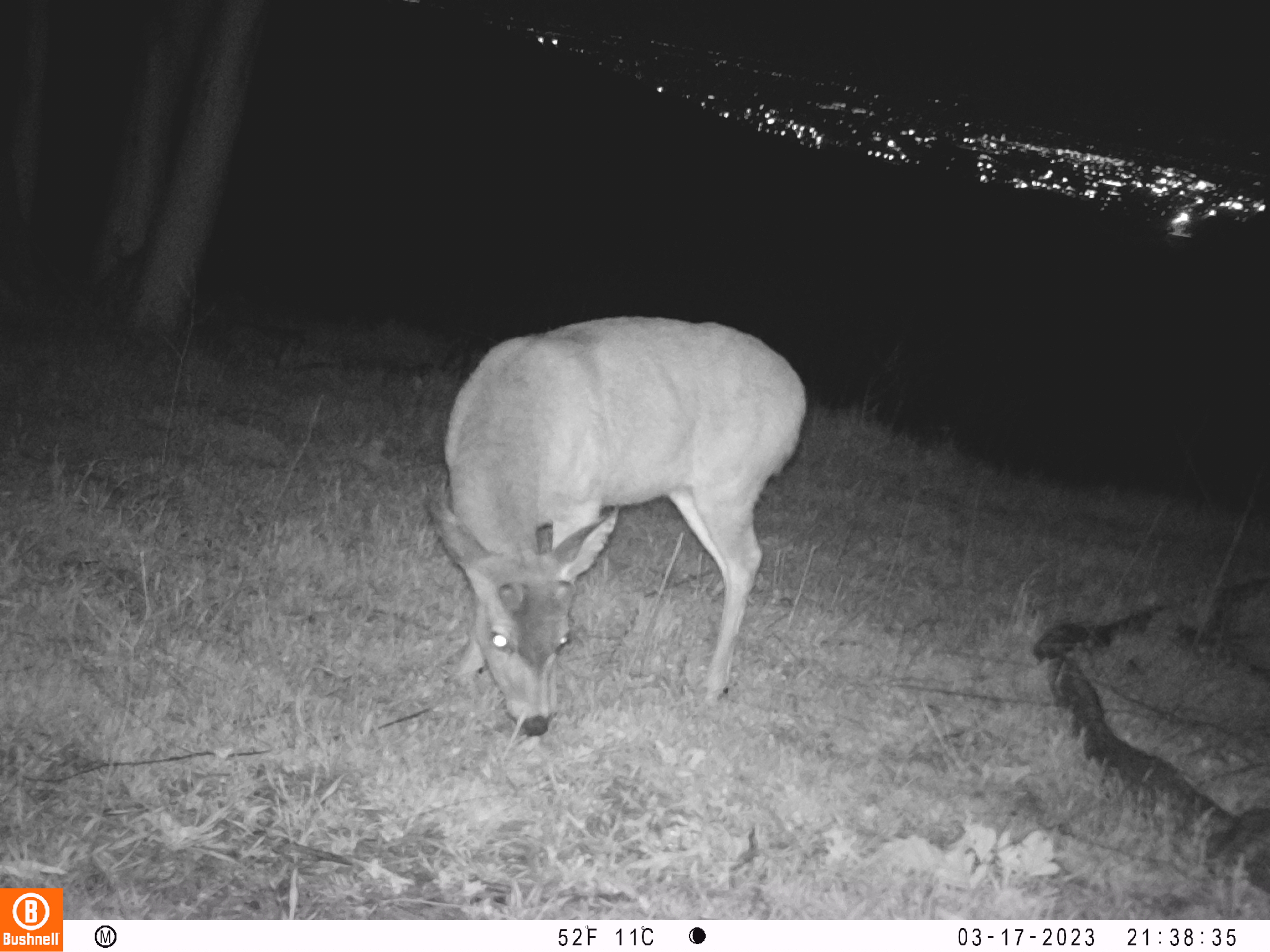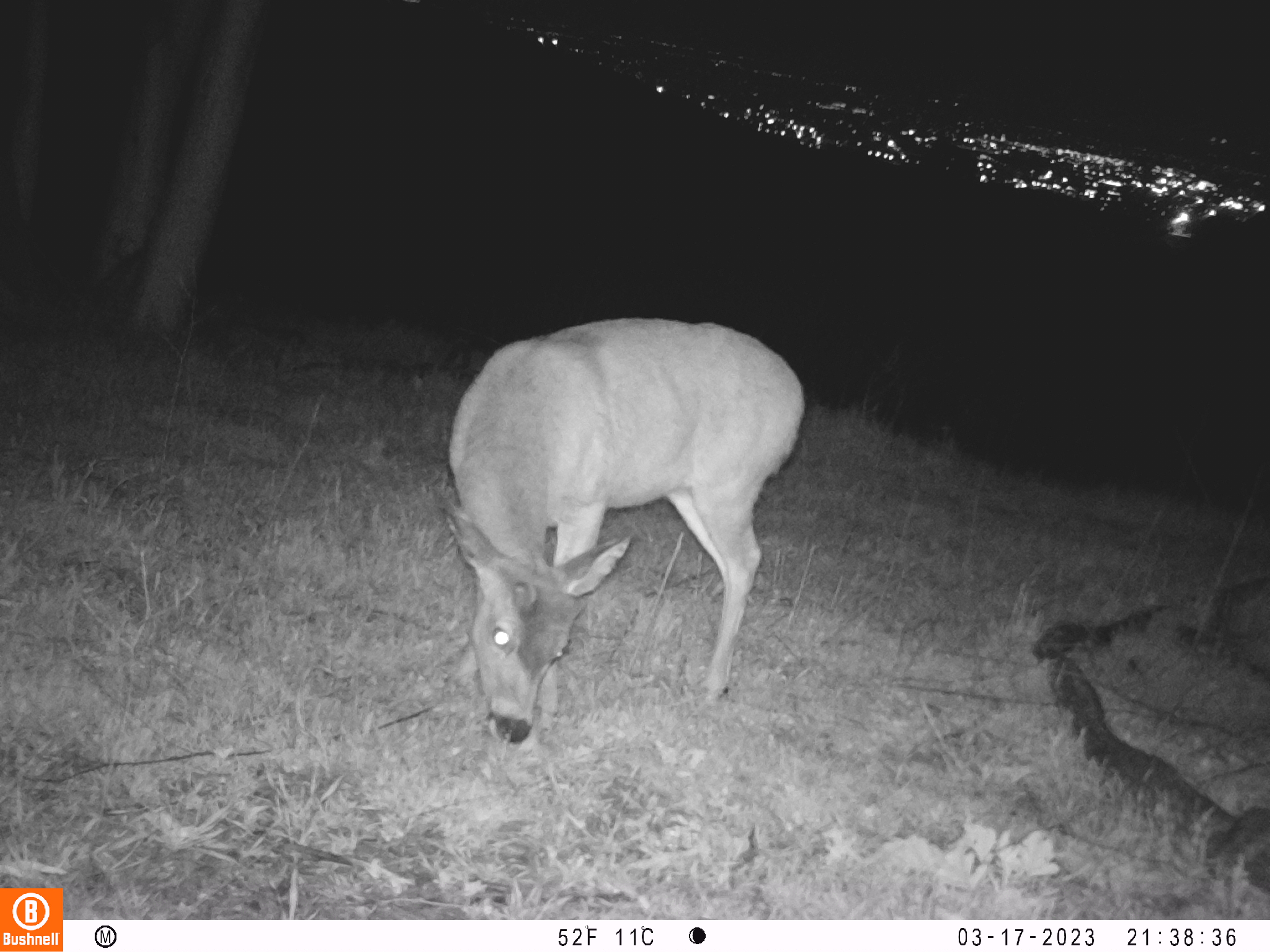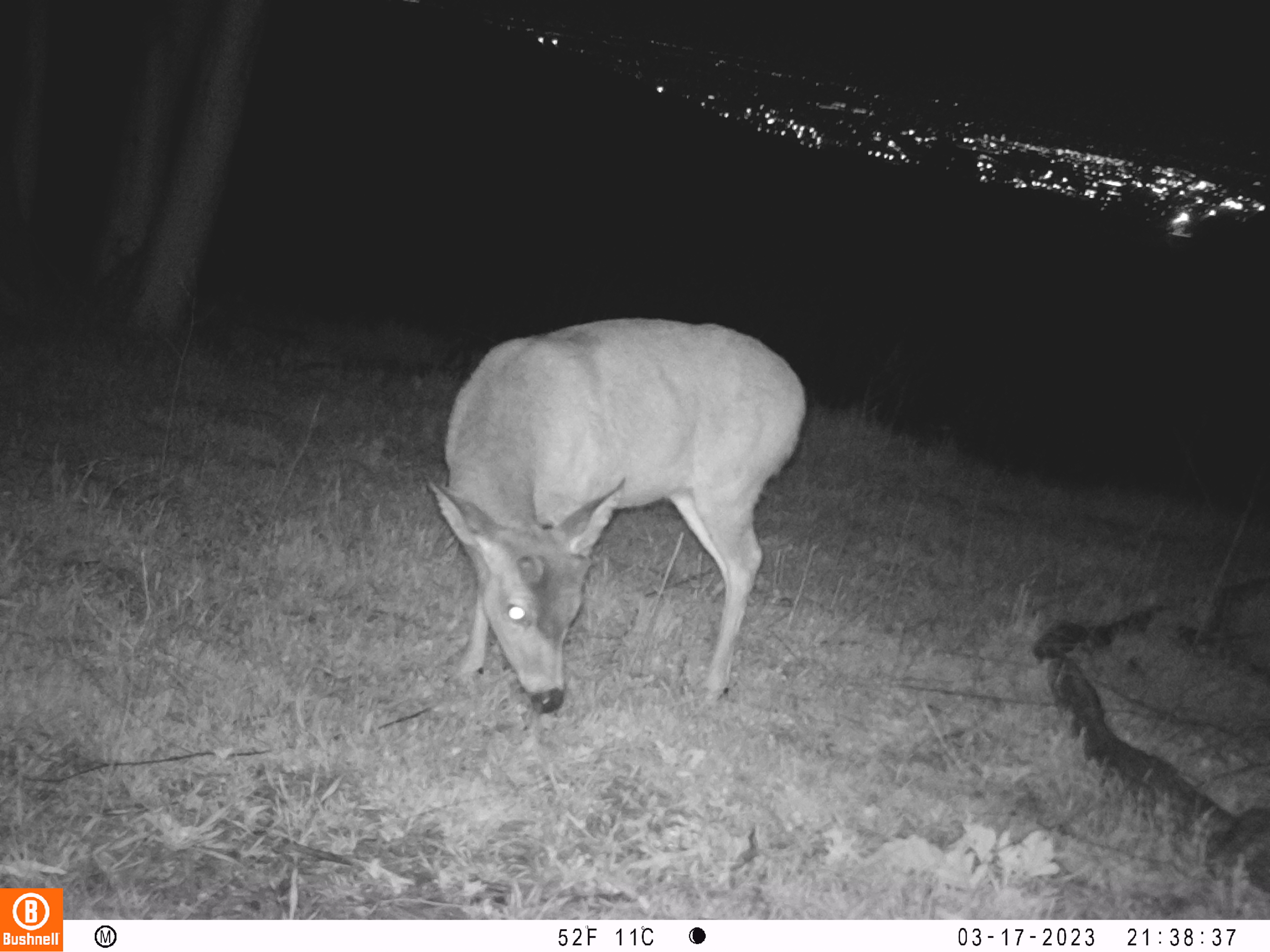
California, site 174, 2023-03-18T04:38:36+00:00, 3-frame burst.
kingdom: Animalia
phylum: Chordata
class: Mammalia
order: Artiodactyla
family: Cervidae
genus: Odocoileus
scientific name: Odocoileus hemionus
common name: mule deer